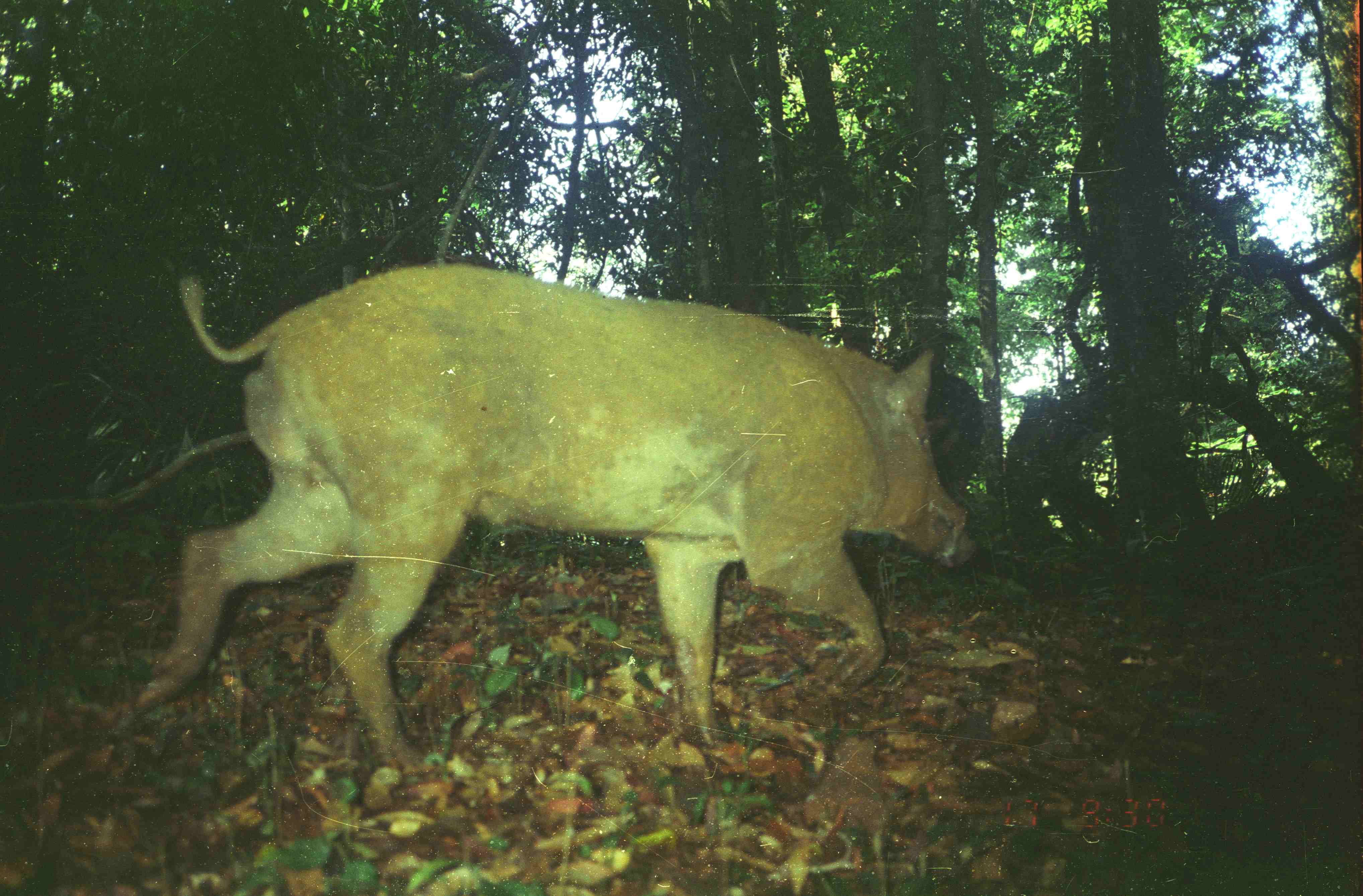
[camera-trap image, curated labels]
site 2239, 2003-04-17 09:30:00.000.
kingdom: Animalia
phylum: Chordata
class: Mammalia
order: Artiodactyla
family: Suidae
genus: Sus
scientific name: Sus scrofa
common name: wild boar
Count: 1.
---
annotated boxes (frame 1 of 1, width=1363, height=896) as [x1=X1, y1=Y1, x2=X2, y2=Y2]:
sus scrofa: [x1=140, y1=262, x2=975, y2=765]